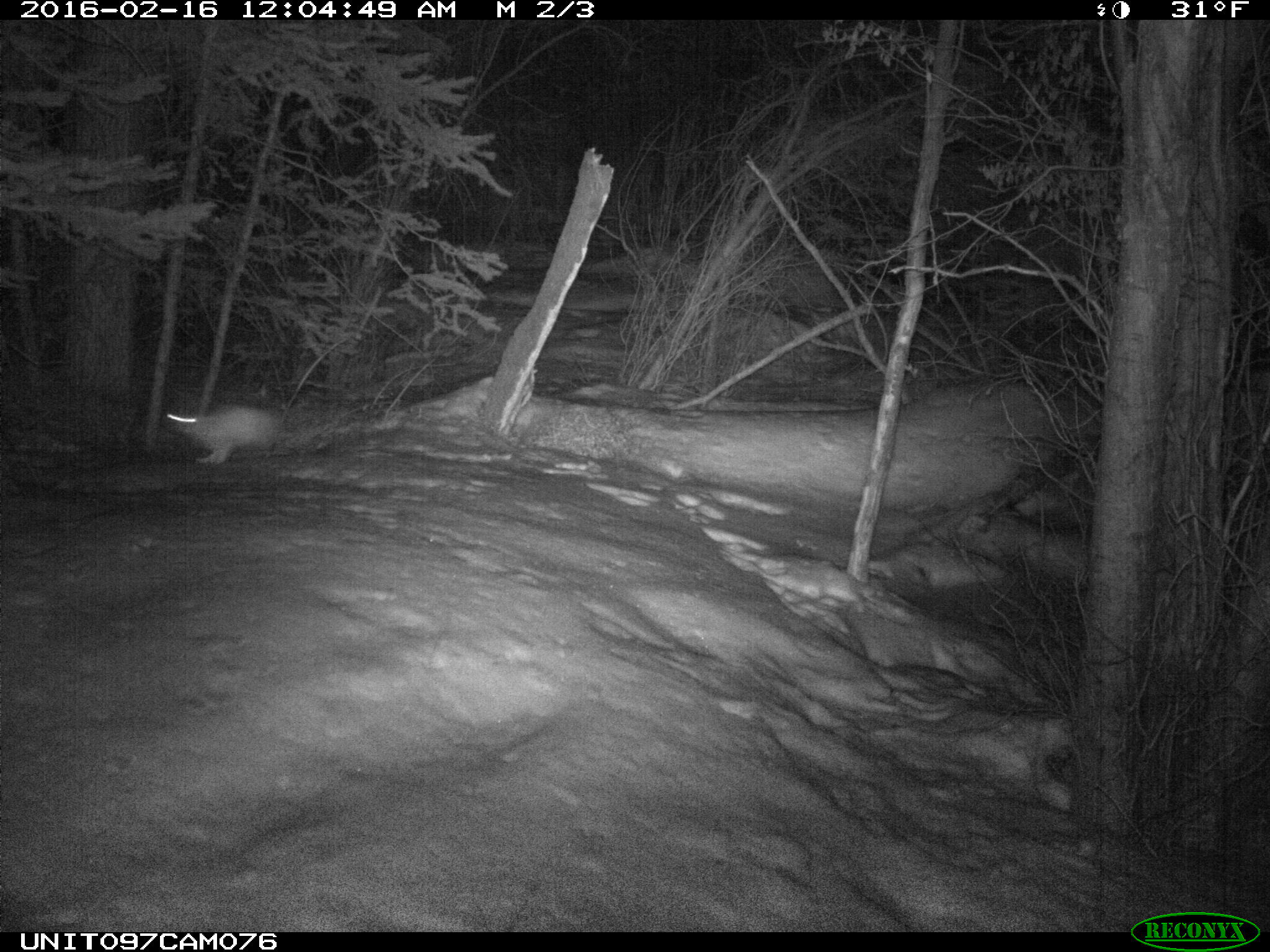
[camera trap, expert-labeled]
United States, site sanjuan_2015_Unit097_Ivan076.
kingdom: Animalia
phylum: Chordata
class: Mammalia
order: Lagomorpha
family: Leporidae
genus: Lepus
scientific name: Lepus americanus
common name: snowshoe hare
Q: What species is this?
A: Lepus americanus (snowshoe hare).